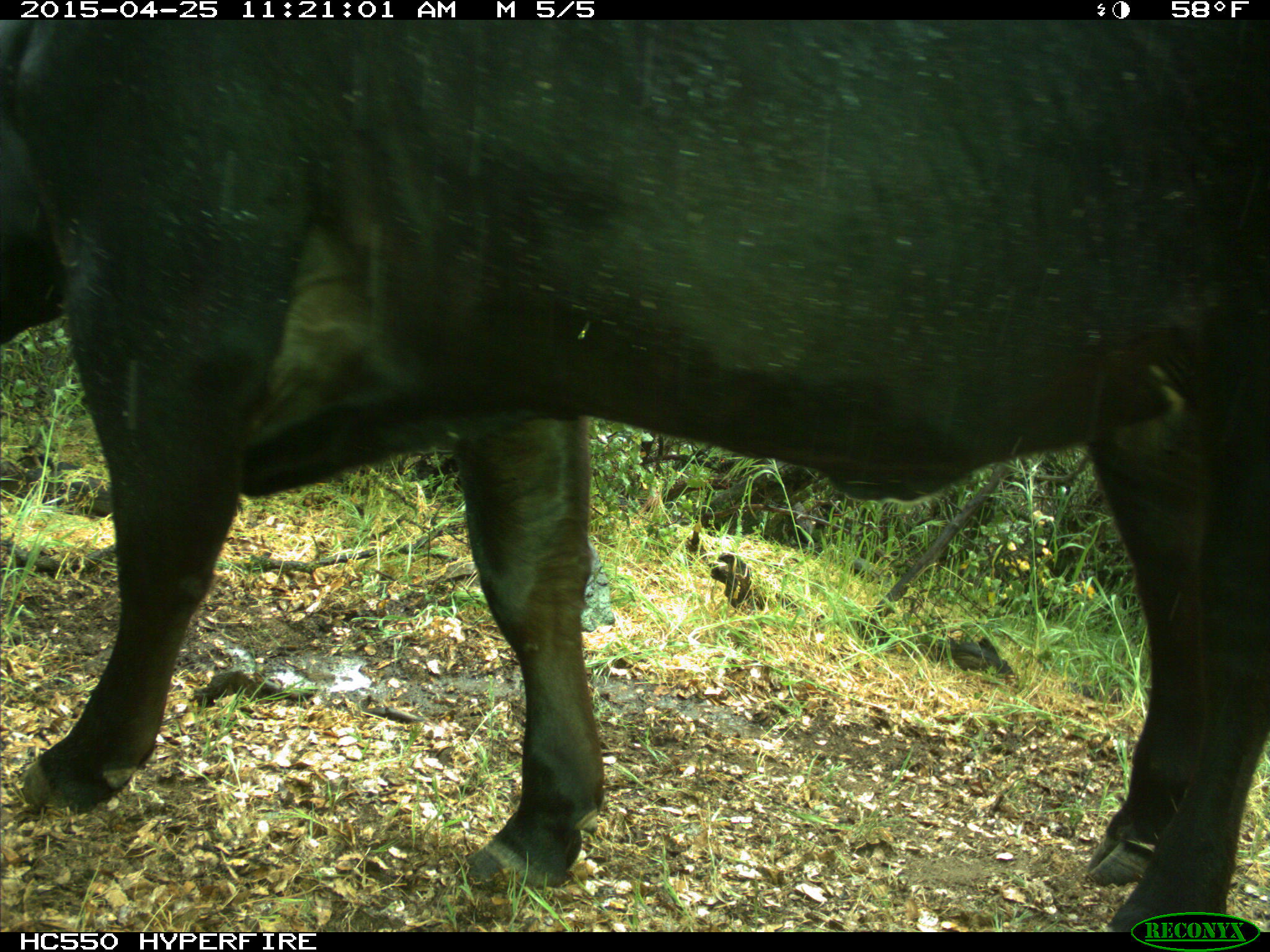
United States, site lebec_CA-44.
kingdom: Animalia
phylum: Chordata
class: Mammalia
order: Artiodactyla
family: Suidae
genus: Sus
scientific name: Sus scrofa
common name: wild boar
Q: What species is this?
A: Sus scrofa (wild boar).